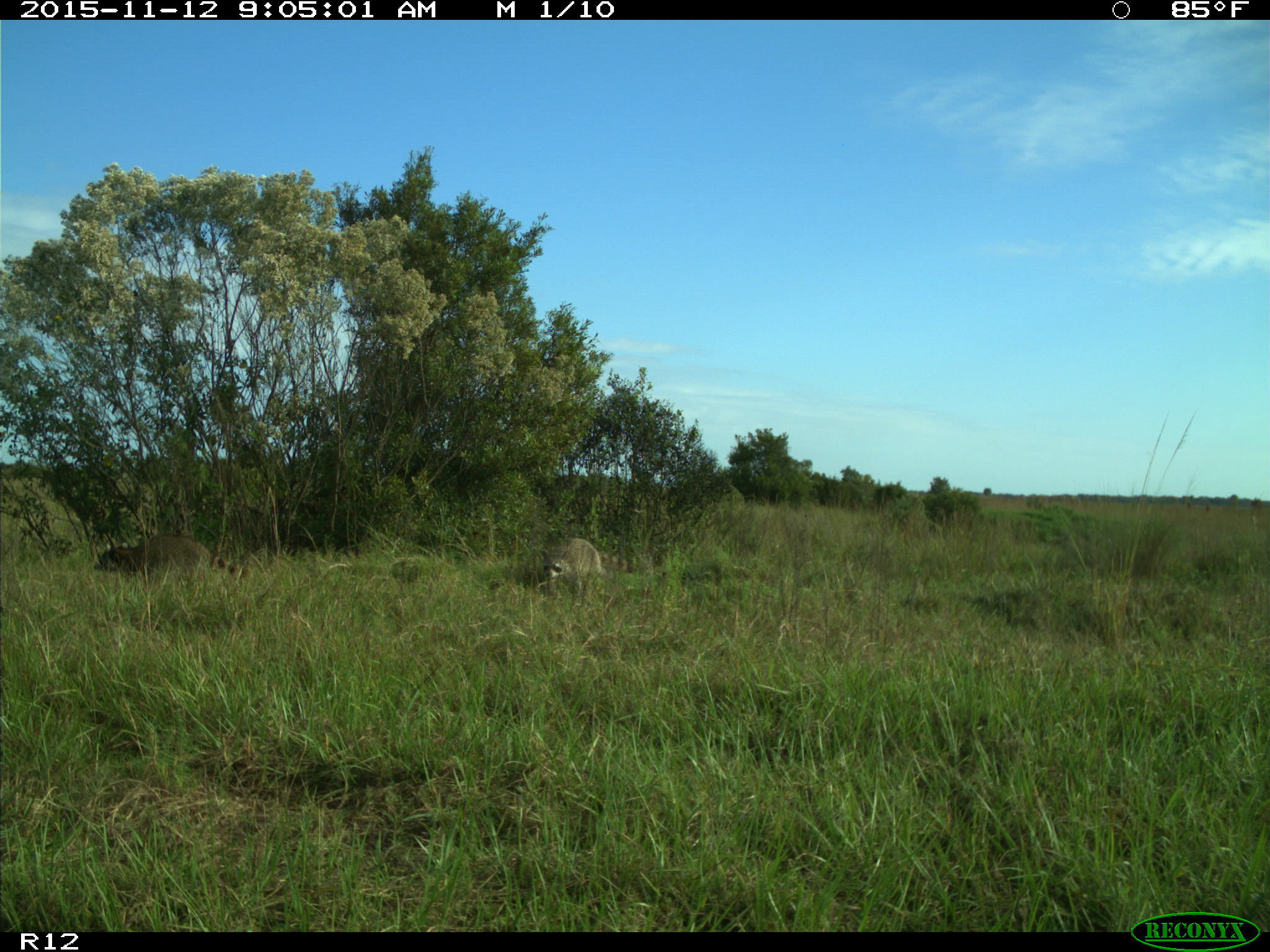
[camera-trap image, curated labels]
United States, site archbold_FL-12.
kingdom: Animalia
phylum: Chordata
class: Mammalia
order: Carnivora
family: Procyonidae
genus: Procyon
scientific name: Procyon lotor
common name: common raccoon